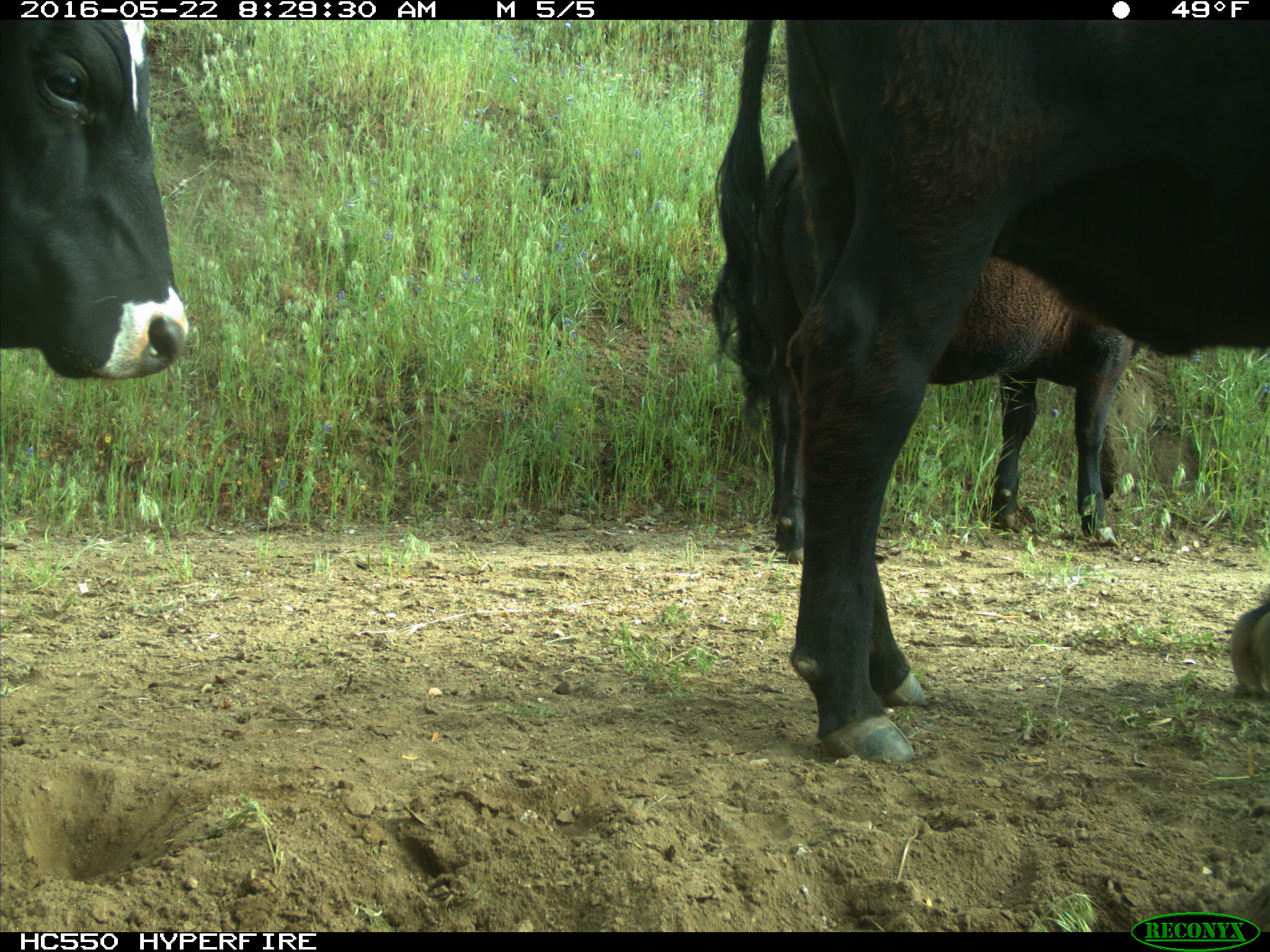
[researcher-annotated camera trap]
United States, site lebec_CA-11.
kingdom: Animalia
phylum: Chordata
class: Mammalia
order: Artiodactyla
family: Bovidae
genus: Bos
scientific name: Bos taurus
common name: domestic cow